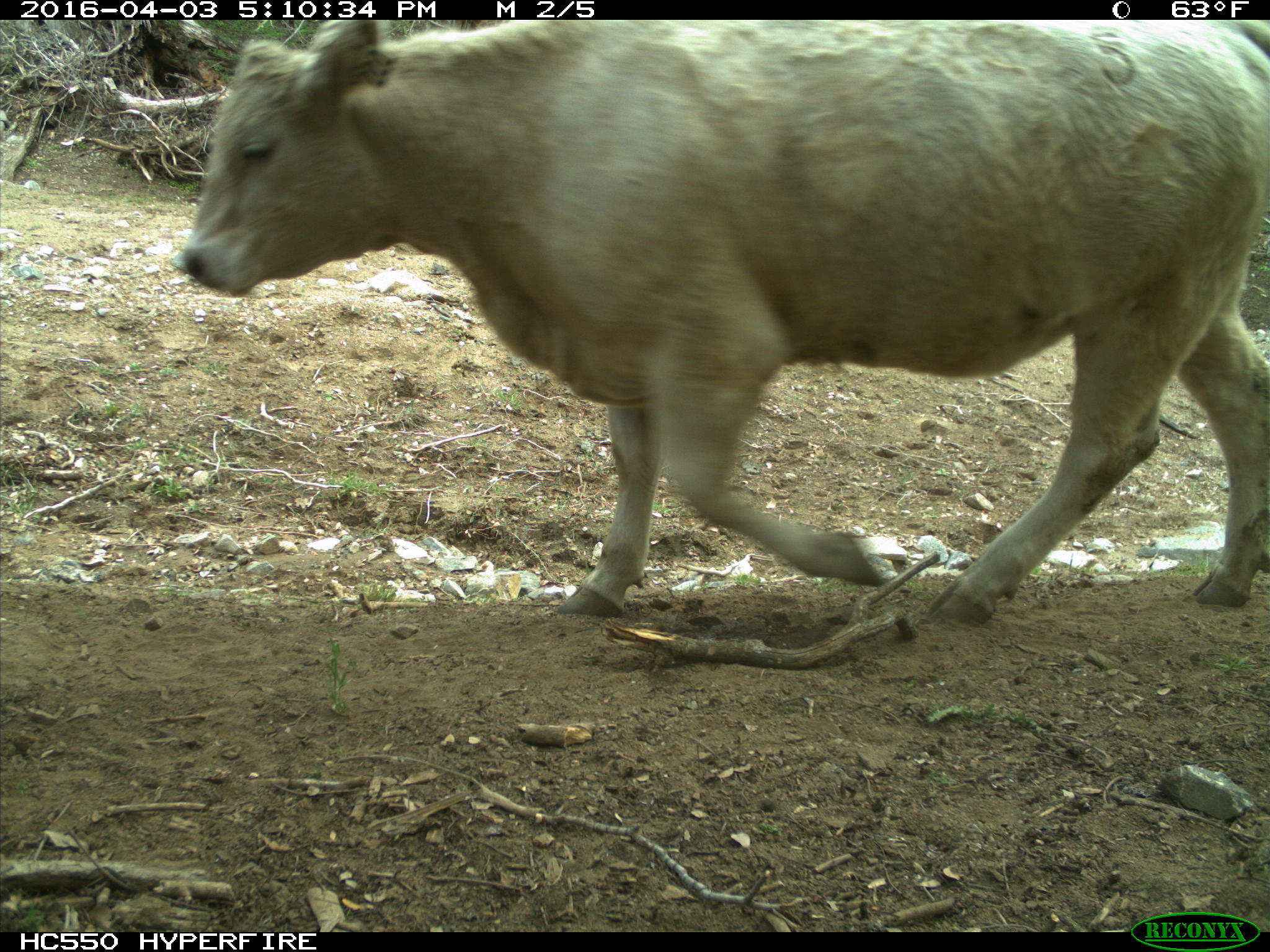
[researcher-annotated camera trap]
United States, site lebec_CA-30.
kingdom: Animalia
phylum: Chordata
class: Mammalia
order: Artiodactyla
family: Bovidae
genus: Bos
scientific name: Bos taurus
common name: domestic cow